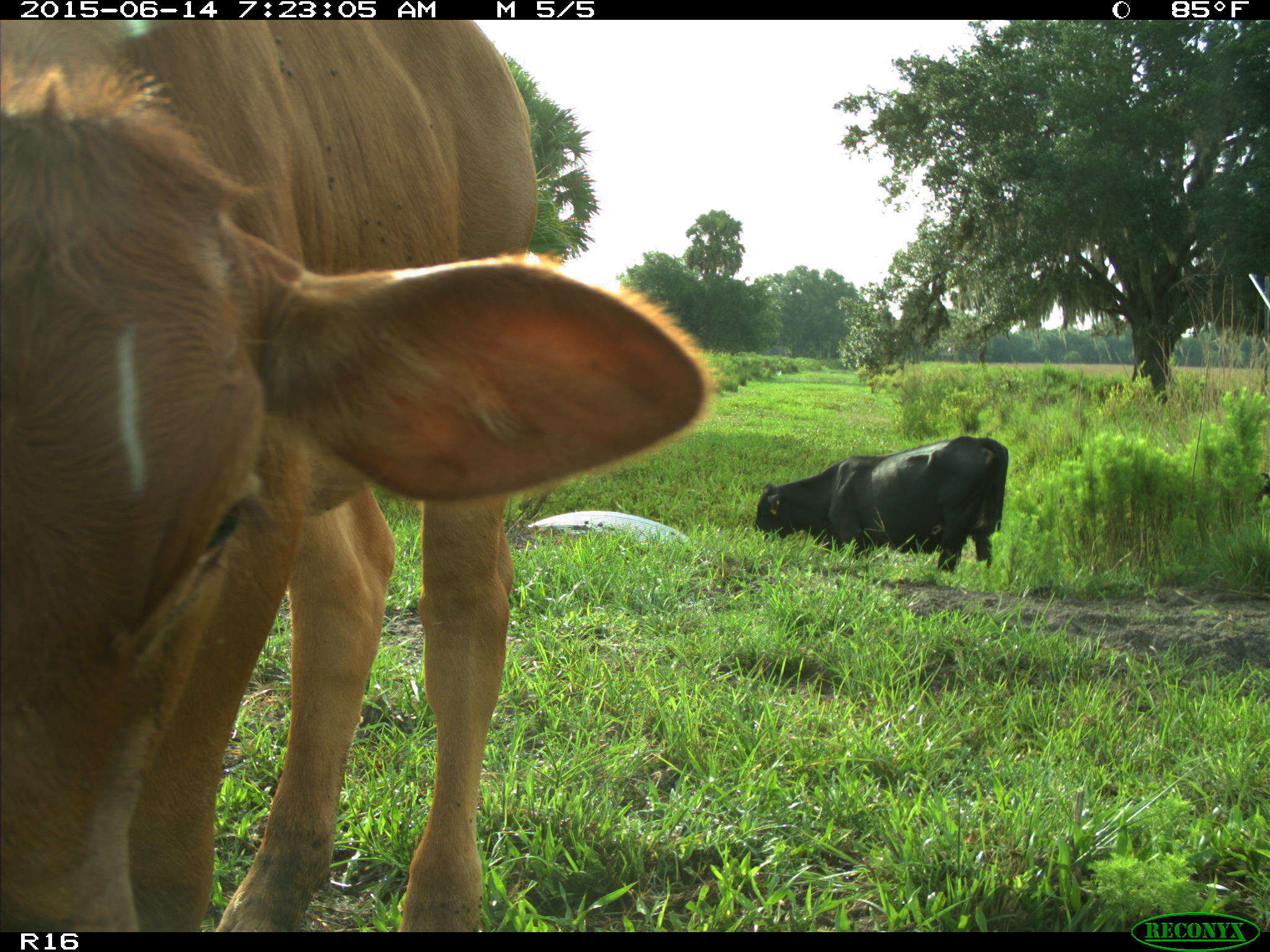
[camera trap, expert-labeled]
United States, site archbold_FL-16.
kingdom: Animalia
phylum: Chordata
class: Mammalia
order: Artiodactyla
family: Bovidae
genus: Bos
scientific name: Bos taurus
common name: domestic cow